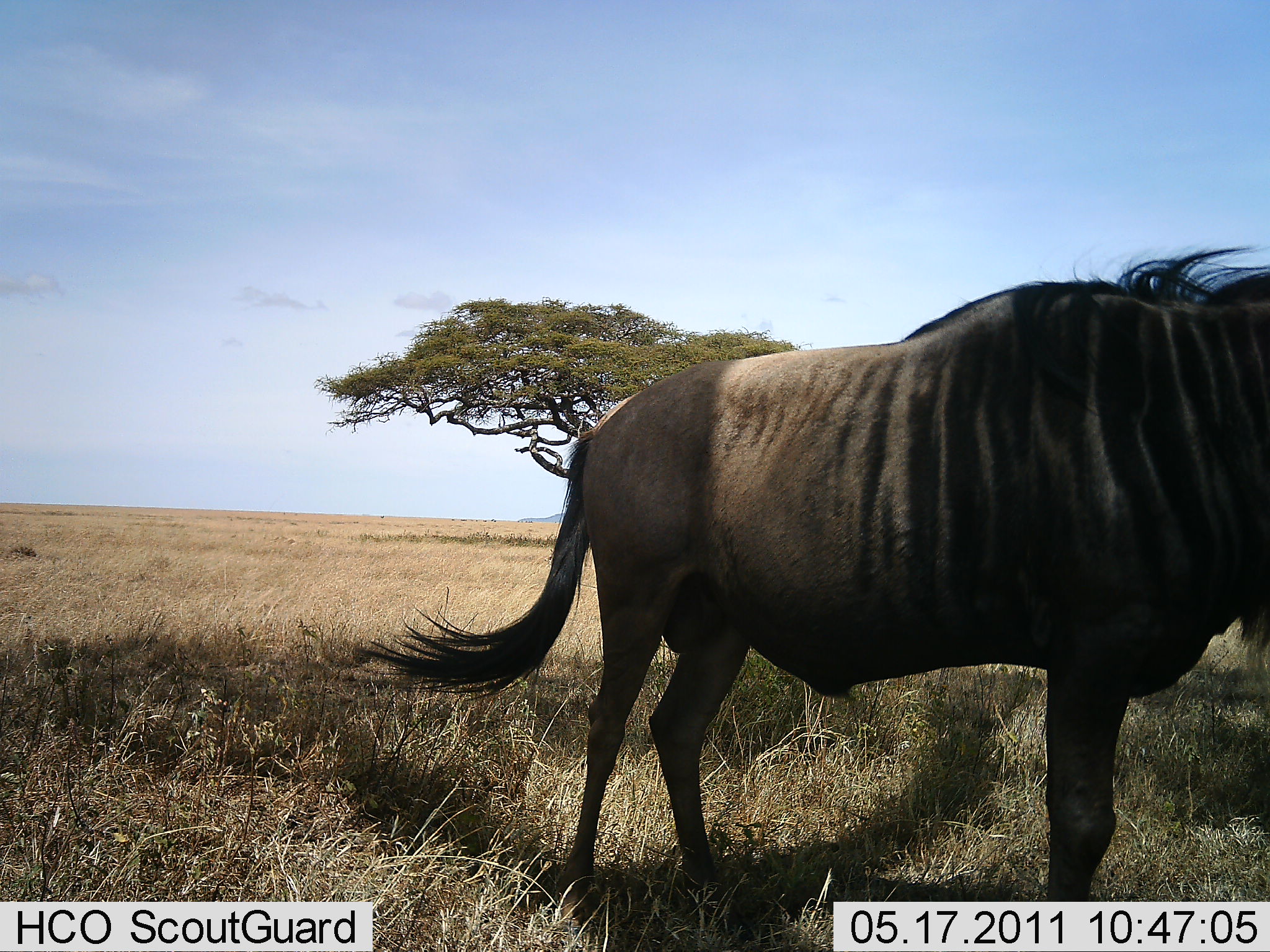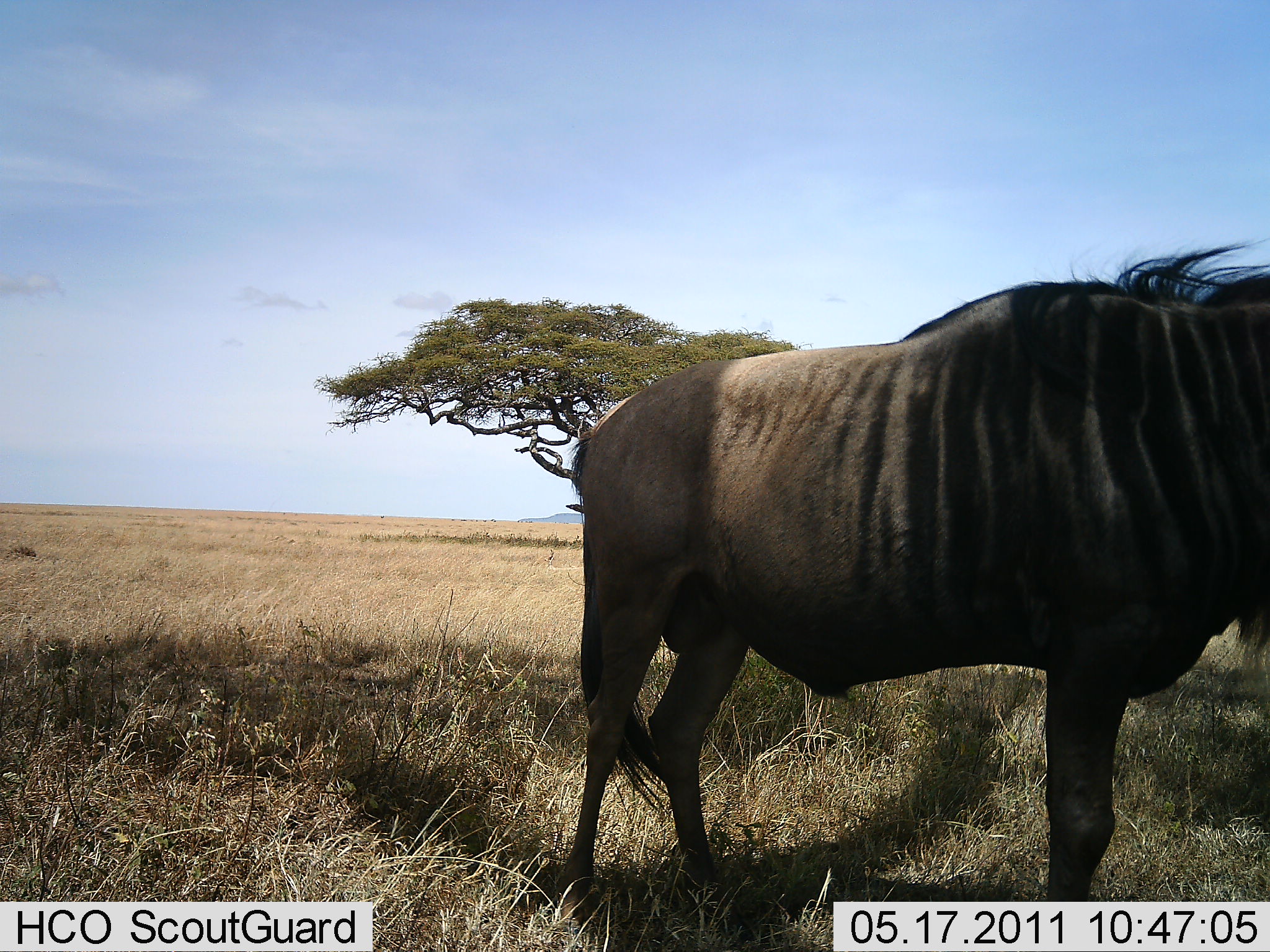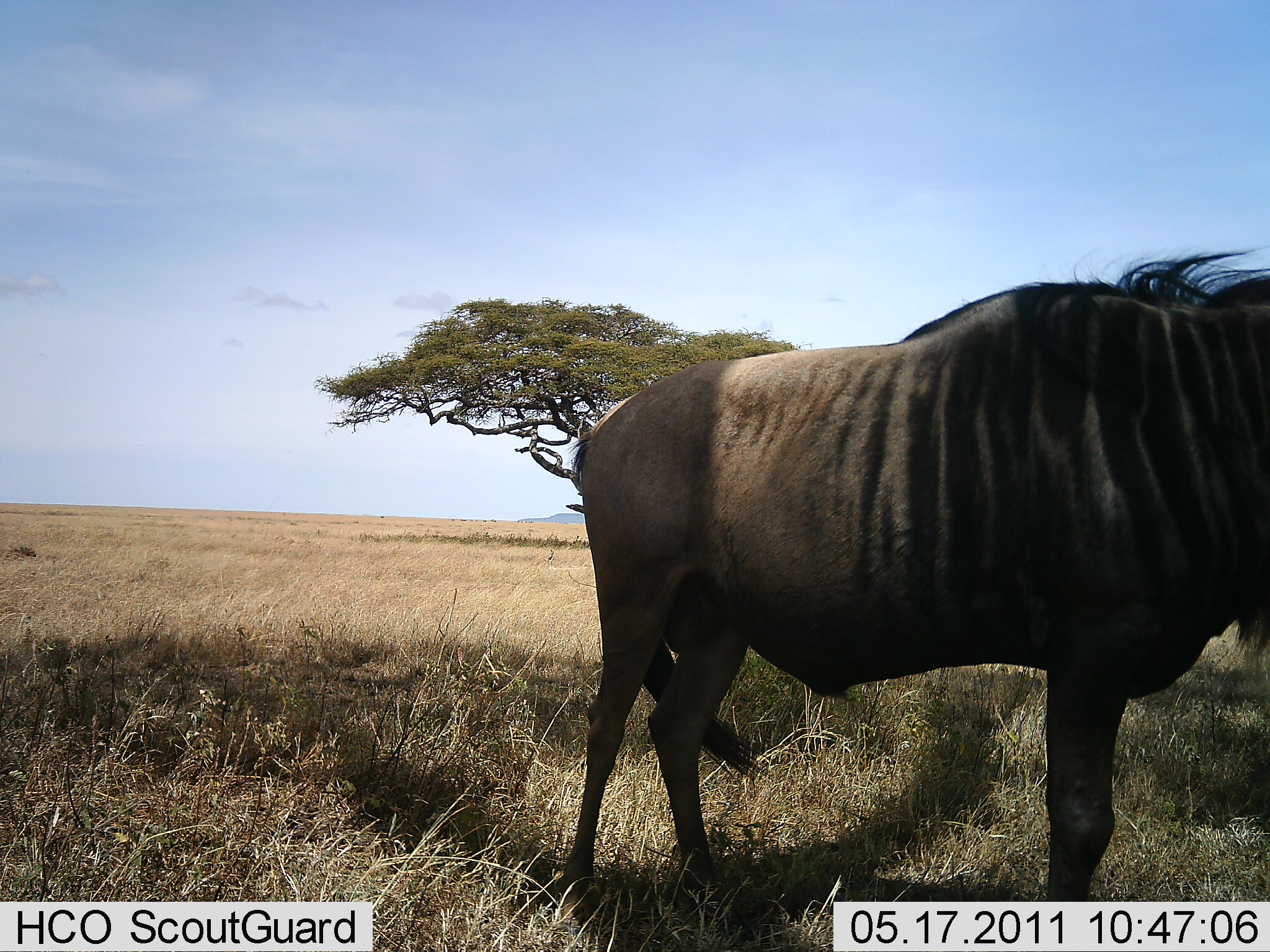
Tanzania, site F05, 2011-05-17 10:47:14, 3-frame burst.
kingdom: Animalia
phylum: Chordata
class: Mammalia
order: Artiodactyla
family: Bovidae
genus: Connochaetes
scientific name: Connochaetes taurinus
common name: blue wildebeest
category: wildebeest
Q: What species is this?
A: Wildebeest (blue wildebeest) (Connochaetes taurinus).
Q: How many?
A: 1.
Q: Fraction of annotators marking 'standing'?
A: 93%.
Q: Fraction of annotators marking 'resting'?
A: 0%.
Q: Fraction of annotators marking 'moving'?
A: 7%.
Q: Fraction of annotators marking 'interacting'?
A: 0%.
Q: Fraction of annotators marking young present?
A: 0%.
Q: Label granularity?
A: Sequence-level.